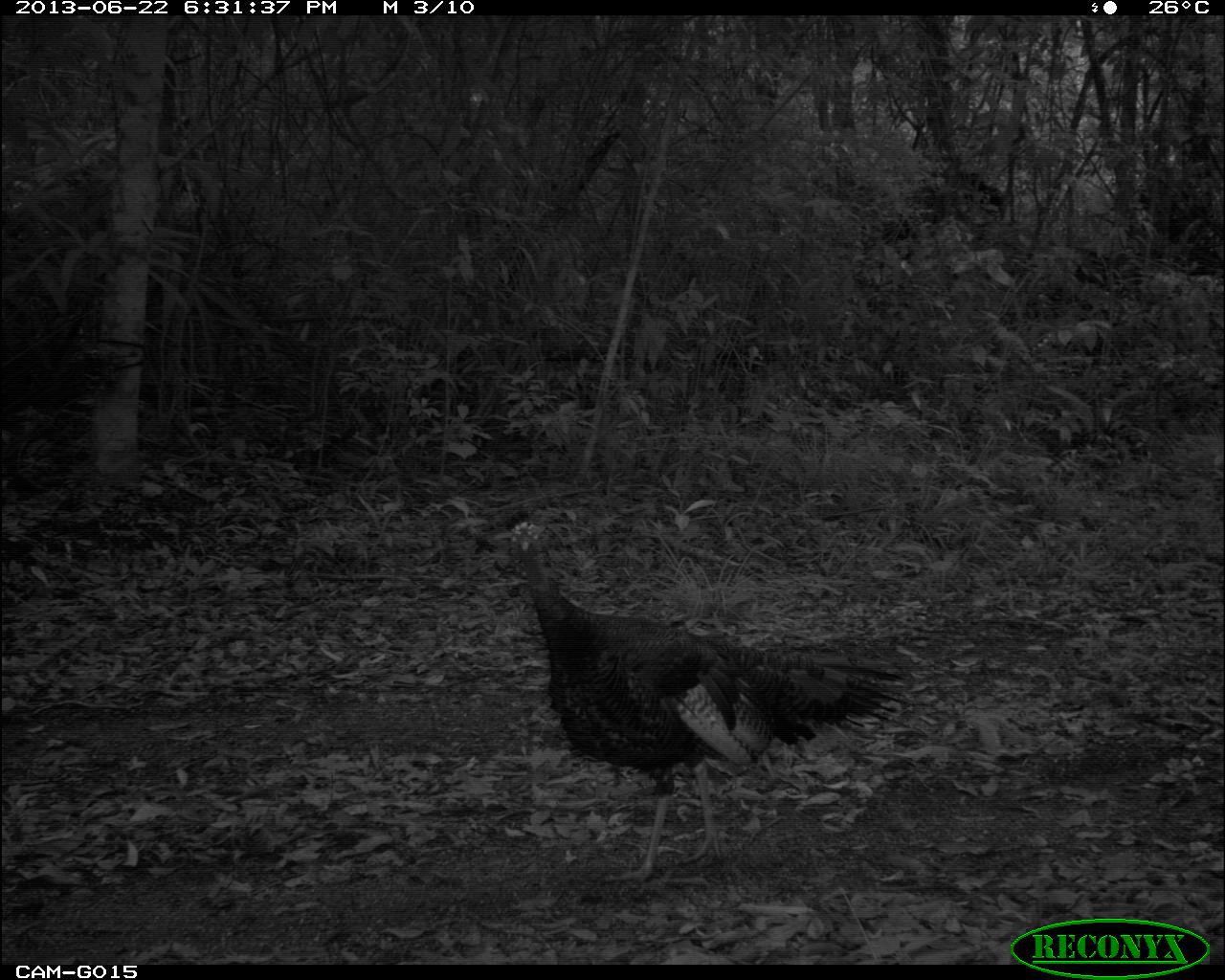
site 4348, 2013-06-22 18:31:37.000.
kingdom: Animalia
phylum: Chordata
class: Aves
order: Galliformes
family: Phasianidae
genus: Meleagris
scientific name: Meleagris ocellata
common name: ocellated turkey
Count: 2.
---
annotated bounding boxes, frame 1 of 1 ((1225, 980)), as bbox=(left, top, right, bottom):
meleagris ocellata: bbox=(500, 506, 910, 886)